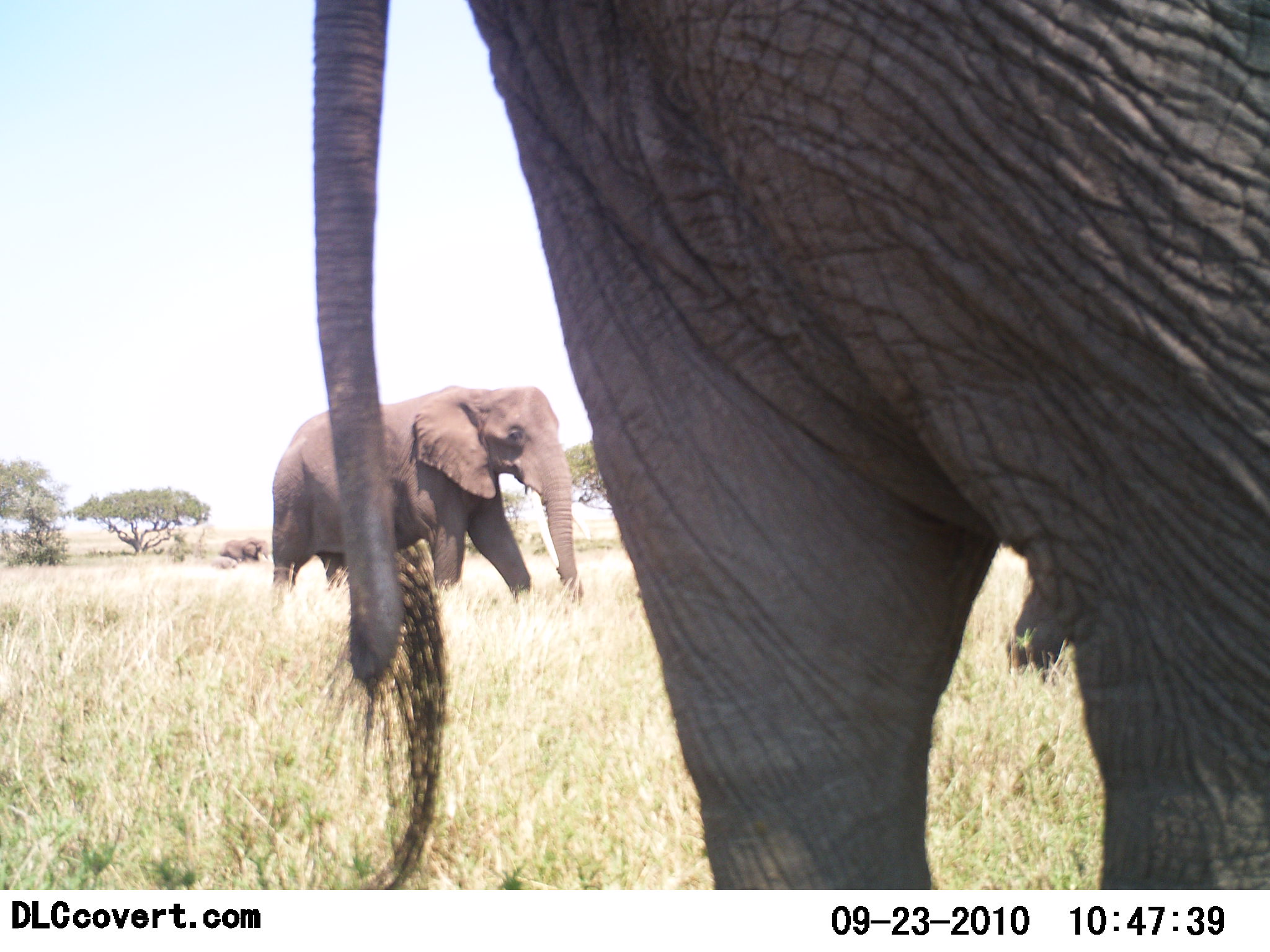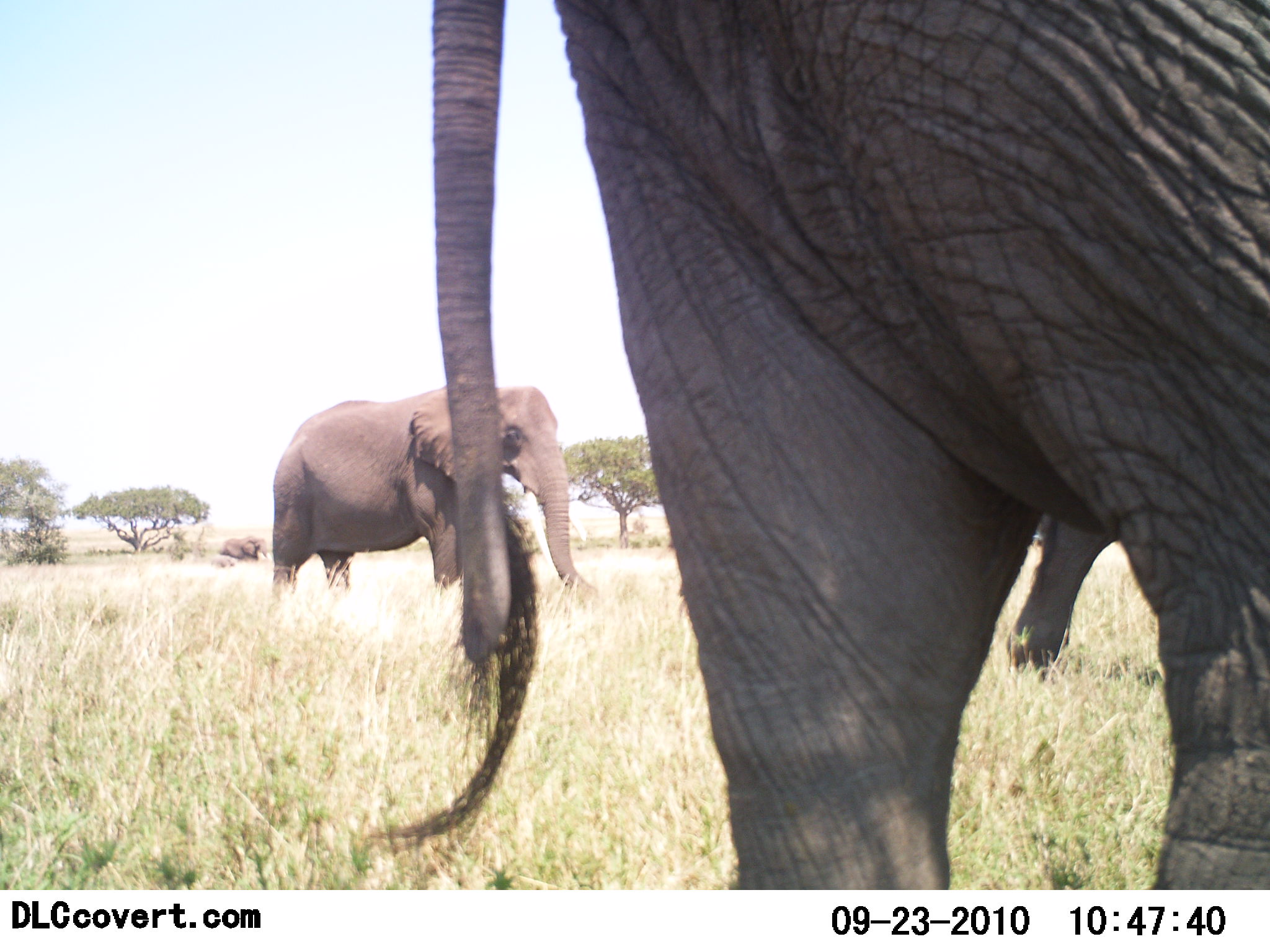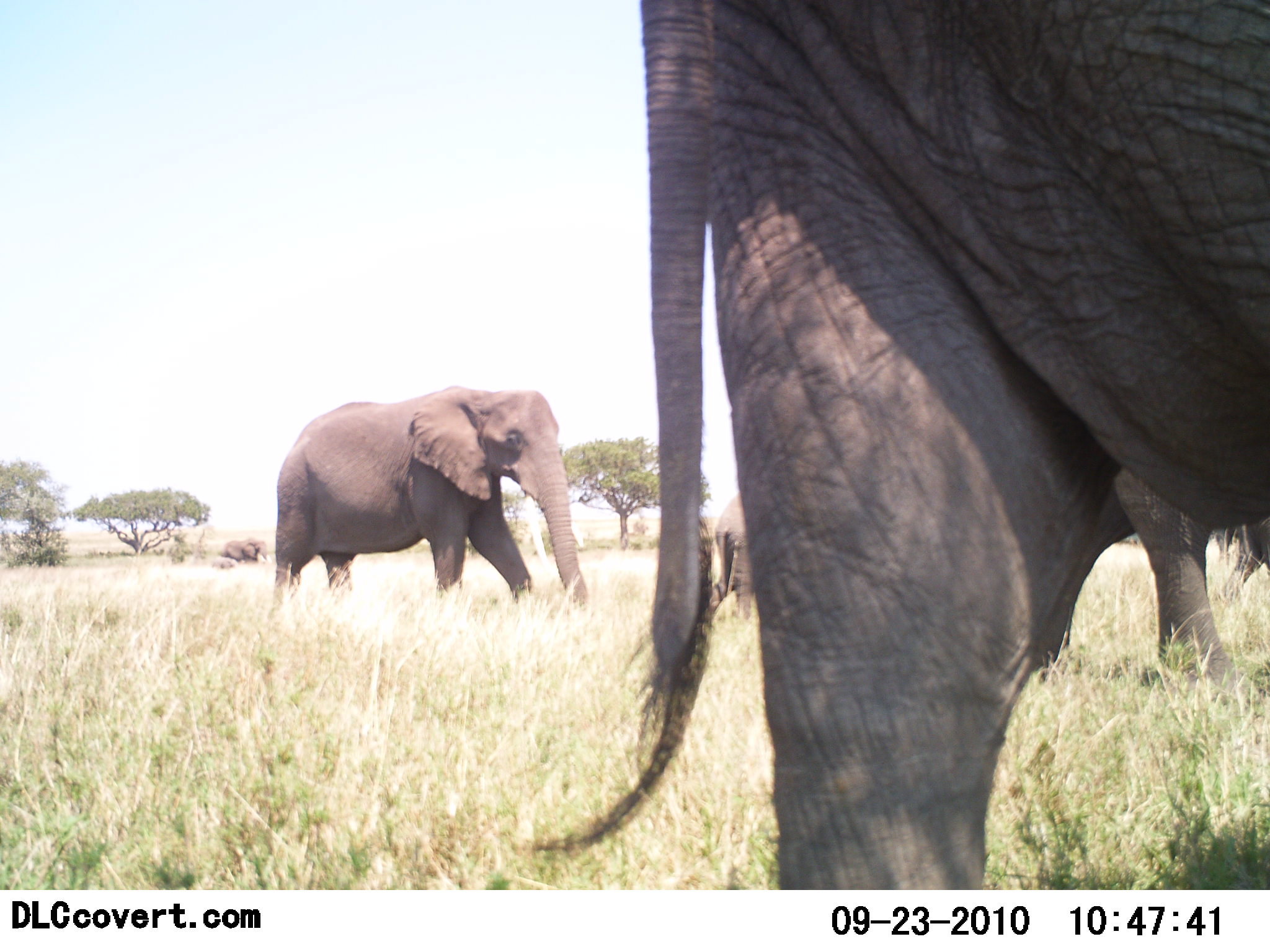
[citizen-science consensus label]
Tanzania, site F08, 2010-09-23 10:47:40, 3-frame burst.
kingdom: Animalia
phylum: Chordata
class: Mammalia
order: Proboscidea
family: Elephantidae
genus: Loxodonta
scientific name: Loxodonta africana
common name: african bush elephant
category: elephant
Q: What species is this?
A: Elephant (african bush elephant) (Loxodonta africana).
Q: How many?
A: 4.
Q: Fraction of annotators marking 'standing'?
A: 67%.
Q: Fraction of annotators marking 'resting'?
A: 0%.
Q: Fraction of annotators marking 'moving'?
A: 67%.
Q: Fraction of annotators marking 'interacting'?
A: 0%.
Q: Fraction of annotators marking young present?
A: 10%.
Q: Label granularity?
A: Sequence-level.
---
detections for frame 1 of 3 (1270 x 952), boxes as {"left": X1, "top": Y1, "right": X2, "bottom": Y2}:
animal: {"left": 314, "top": 1, "right": 1270, "bottom": 891}; {"left": 273, "top": 386, "right": 583, "bottom": 607}; {"left": 218, "top": 537, "right": 270, "bottom": 566}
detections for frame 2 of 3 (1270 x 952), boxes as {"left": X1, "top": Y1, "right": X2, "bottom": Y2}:
animal: {"left": 369, "top": 0, "right": 1269, "bottom": 888}; {"left": 273, "top": 382, "right": 603, "bottom": 605}; {"left": 1005, "top": 516, "right": 1122, "bottom": 681}; {"left": 218, "top": 537, "right": 270, "bottom": 566}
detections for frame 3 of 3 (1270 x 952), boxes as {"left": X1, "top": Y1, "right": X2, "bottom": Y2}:
animal: {"left": 528, "top": 2, "right": 1269, "bottom": 890}; {"left": 273, "top": 382, "right": 603, "bottom": 605}; {"left": 1113, "top": 464, "right": 1235, "bottom": 694}; {"left": 708, "top": 493, "right": 757, "bottom": 625}; {"left": 218, "top": 537, "right": 270, "bottom": 566}